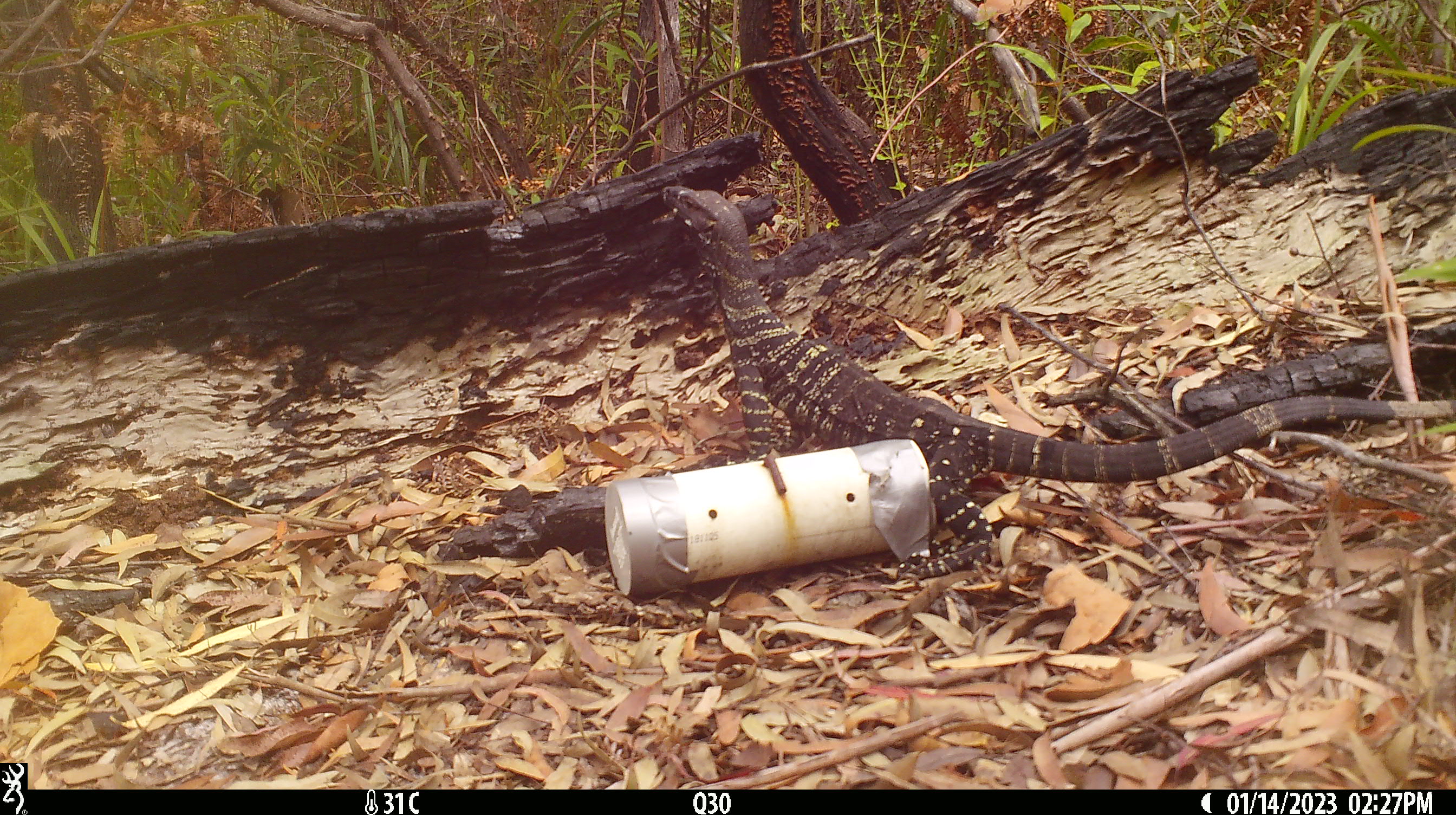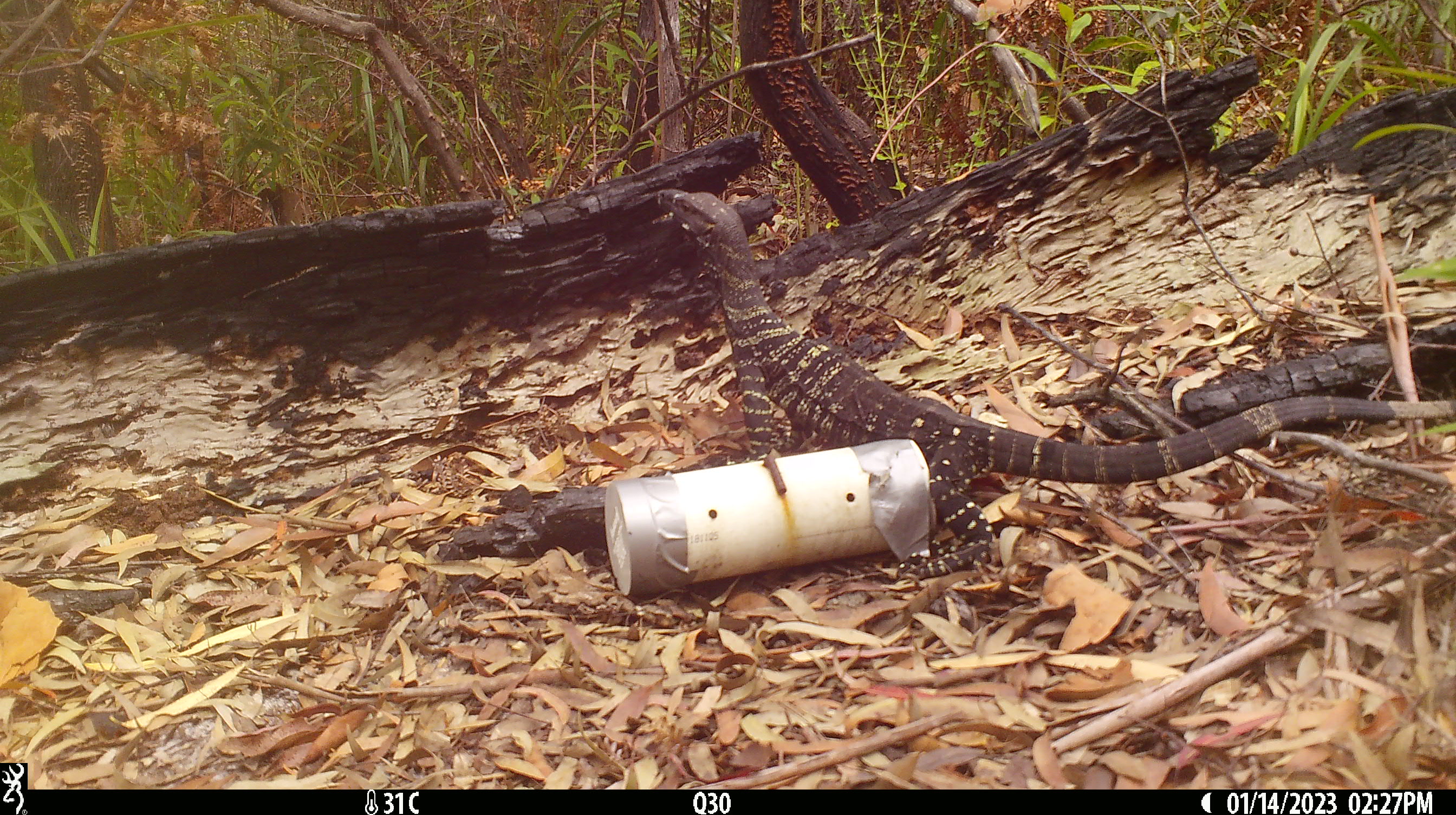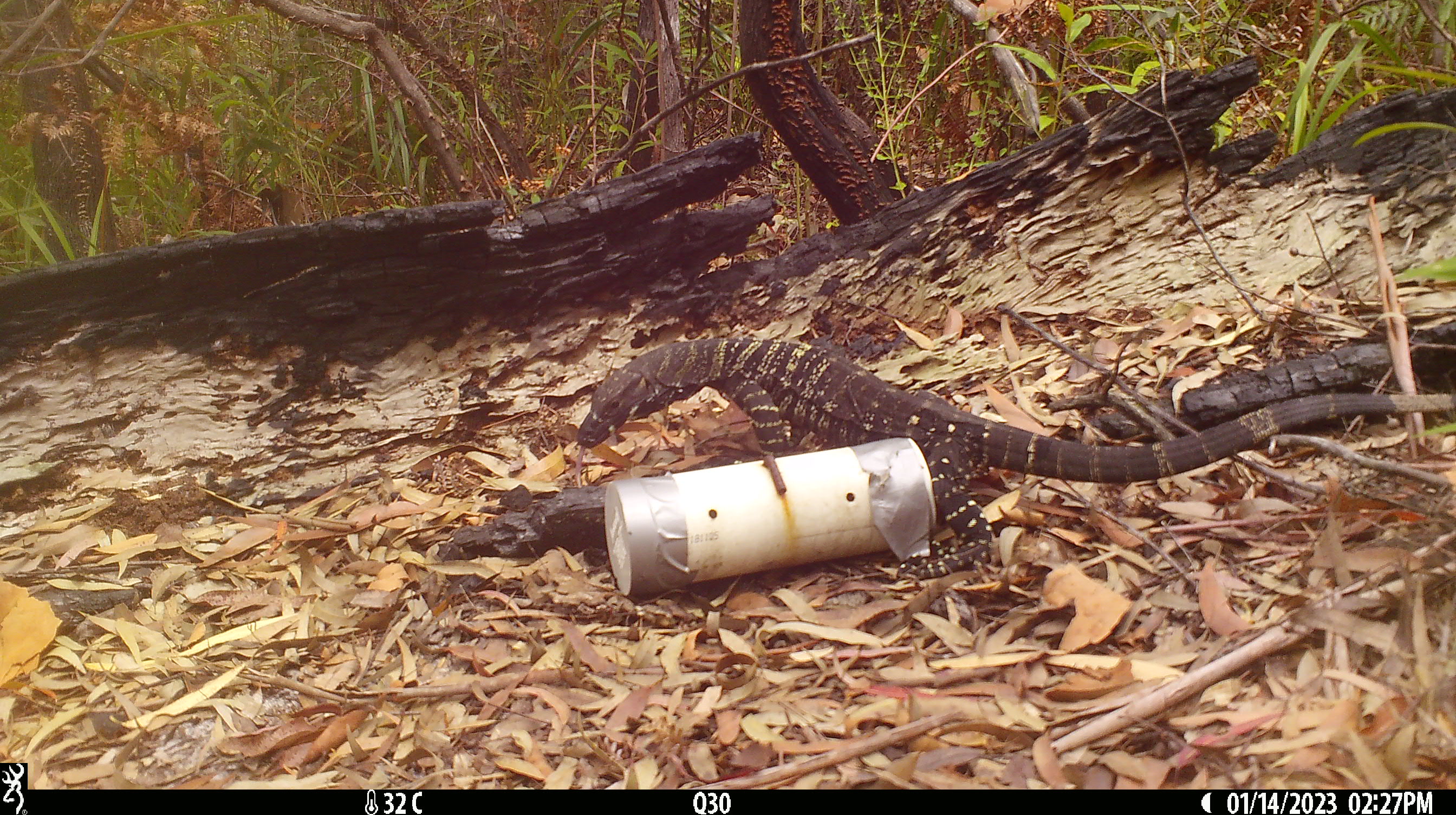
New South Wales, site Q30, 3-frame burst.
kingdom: Animalia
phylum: Chordata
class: Reptilia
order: Squamata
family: Varanidae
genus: Varanus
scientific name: Varanus varius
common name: lace monitor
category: goanna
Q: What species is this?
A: Goanna (lace monitor) (Varanus varius).